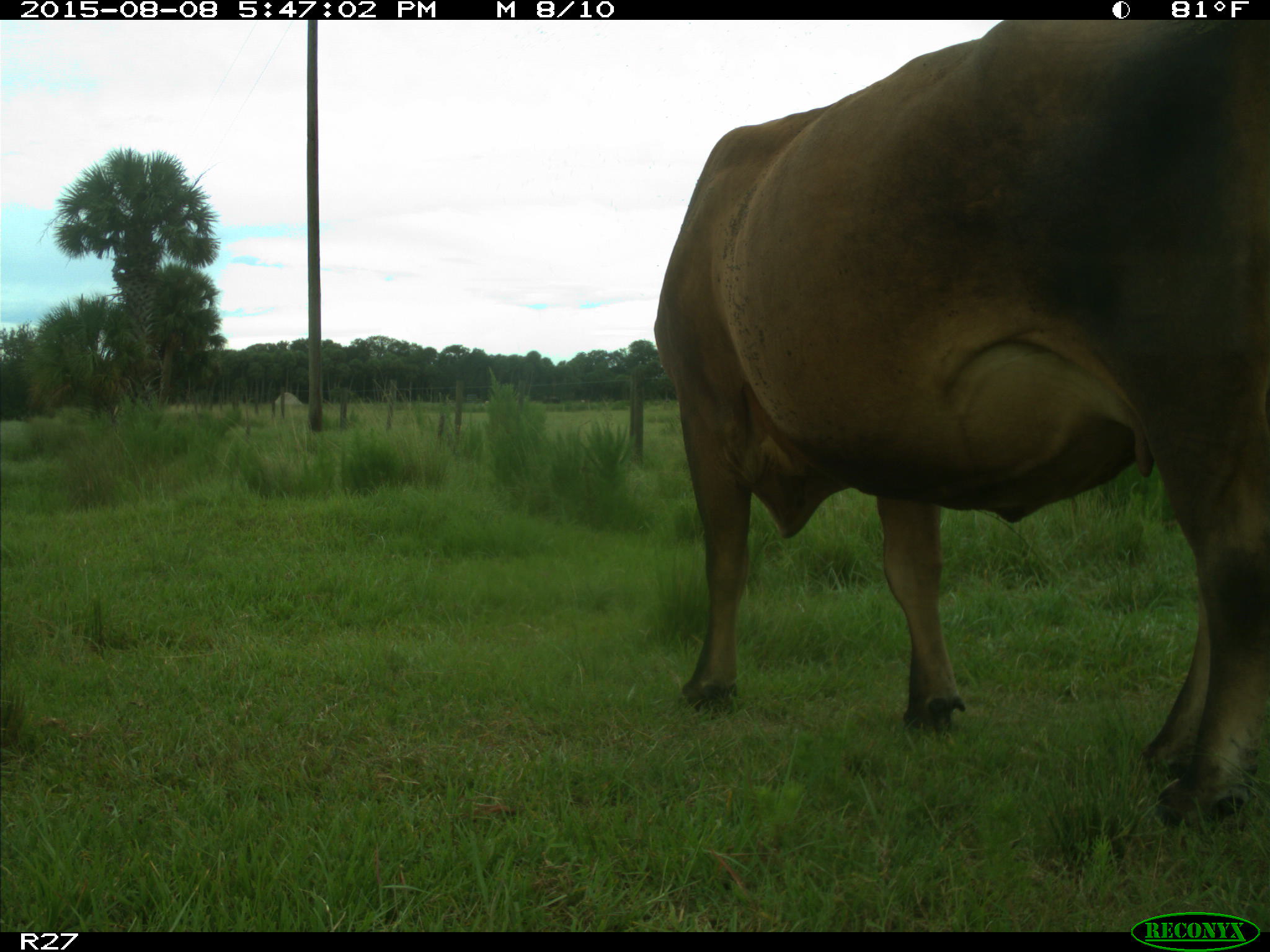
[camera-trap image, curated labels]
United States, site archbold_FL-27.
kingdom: Animalia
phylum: Chordata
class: Mammalia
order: Artiodactyla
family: Bovidae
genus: Bos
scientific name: Bos taurus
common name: domestic cow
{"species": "Bos taurus (domestic cow)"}